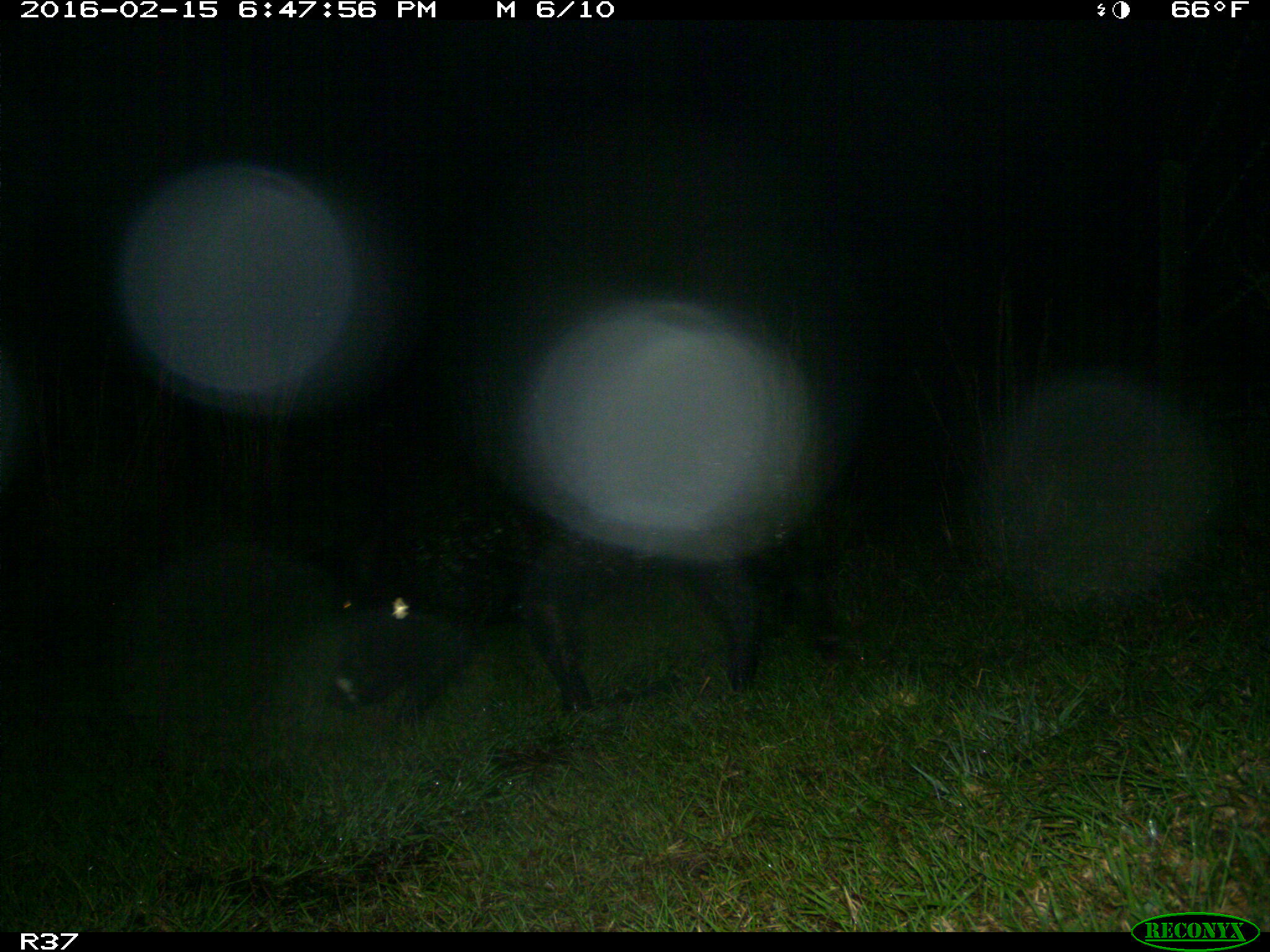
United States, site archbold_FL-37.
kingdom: Animalia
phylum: Chordata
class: Mammalia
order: Artiodactyla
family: Suidae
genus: Sus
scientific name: Sus scrofa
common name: wild boar